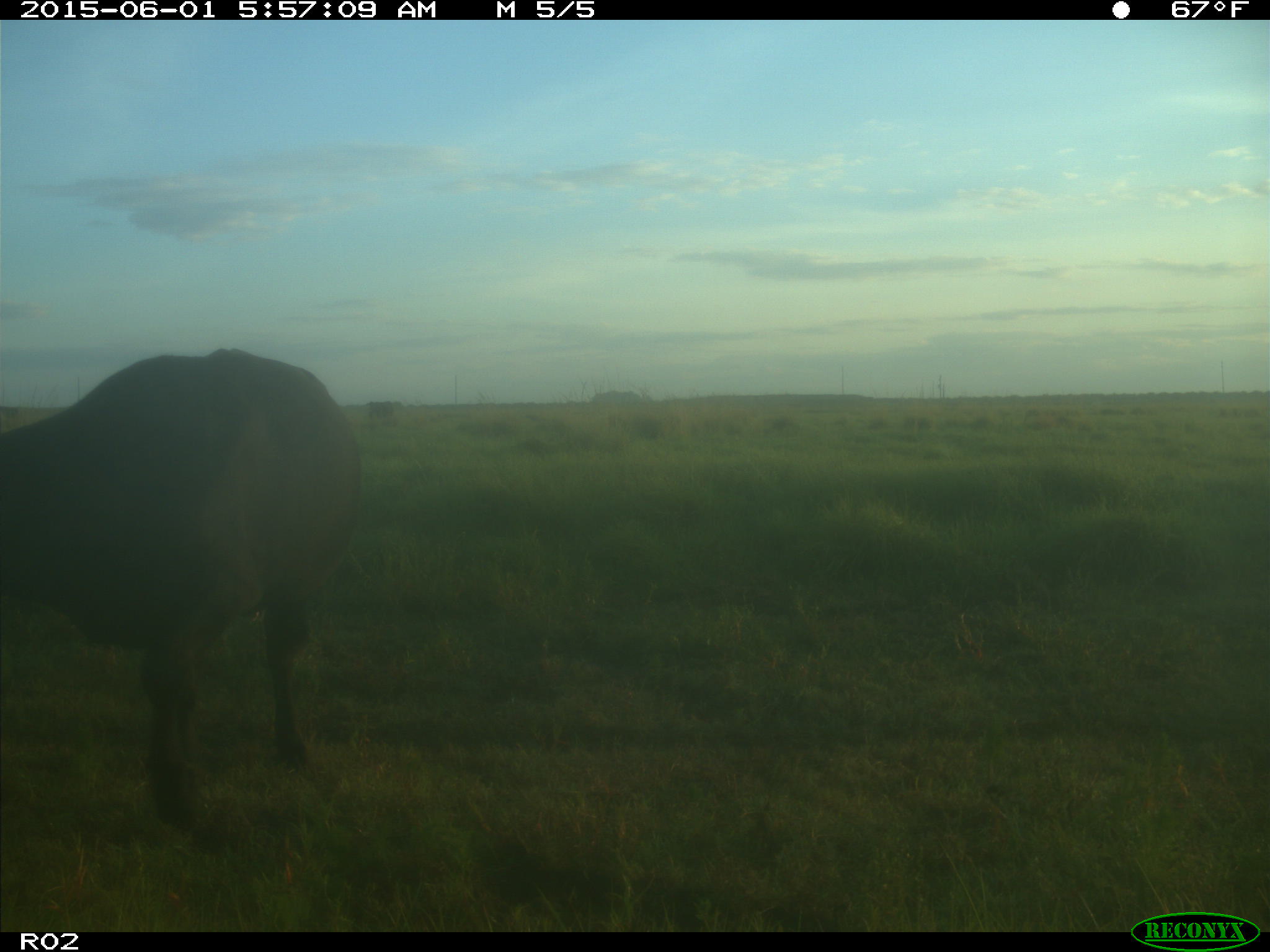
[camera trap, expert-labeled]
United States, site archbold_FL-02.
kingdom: Animalia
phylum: Chordata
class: Mammalia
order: Artiodactyla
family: Bovidae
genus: Bos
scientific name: Bos taurus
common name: domestic cow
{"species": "Bos taurus (domestic cow)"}